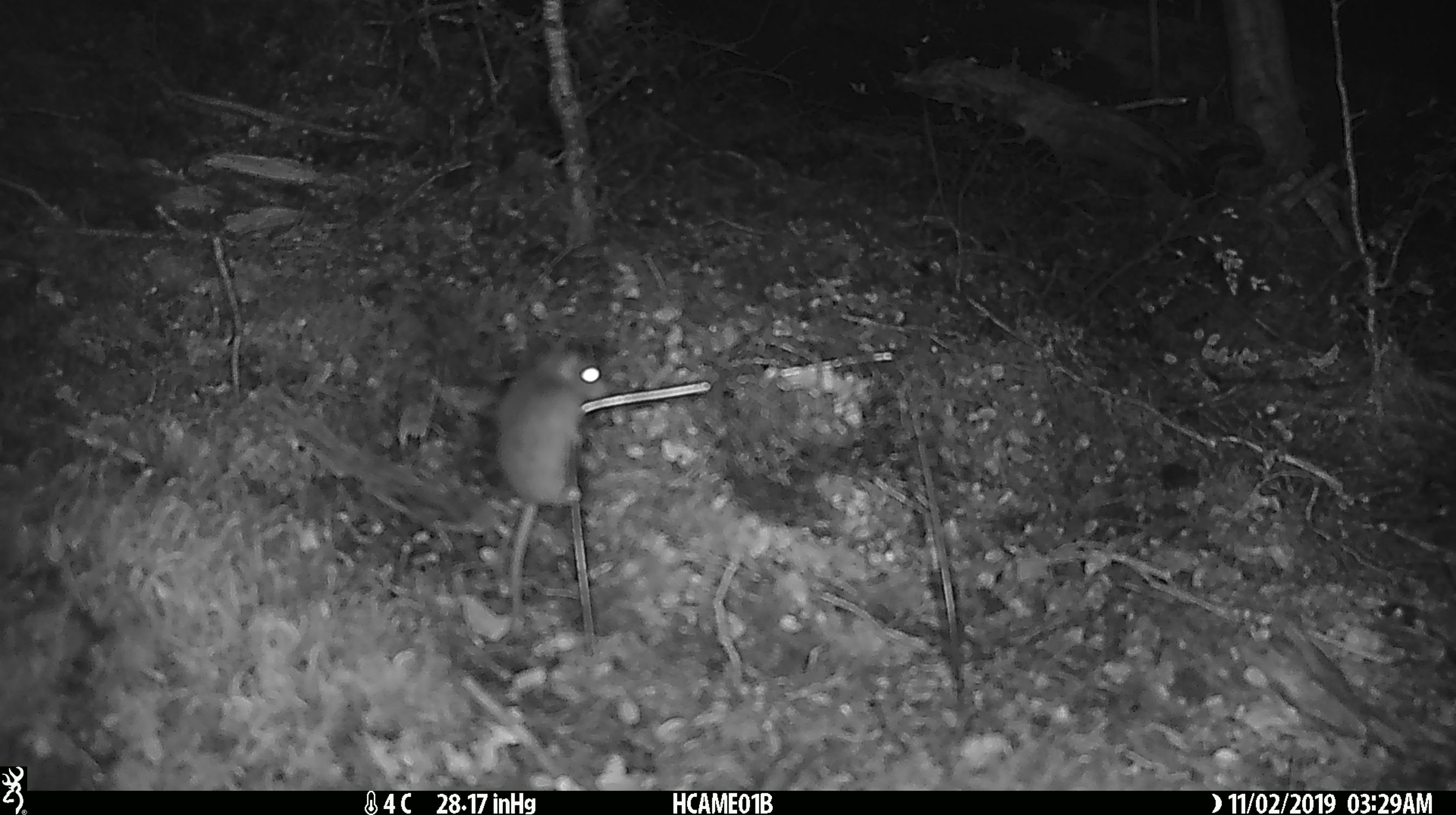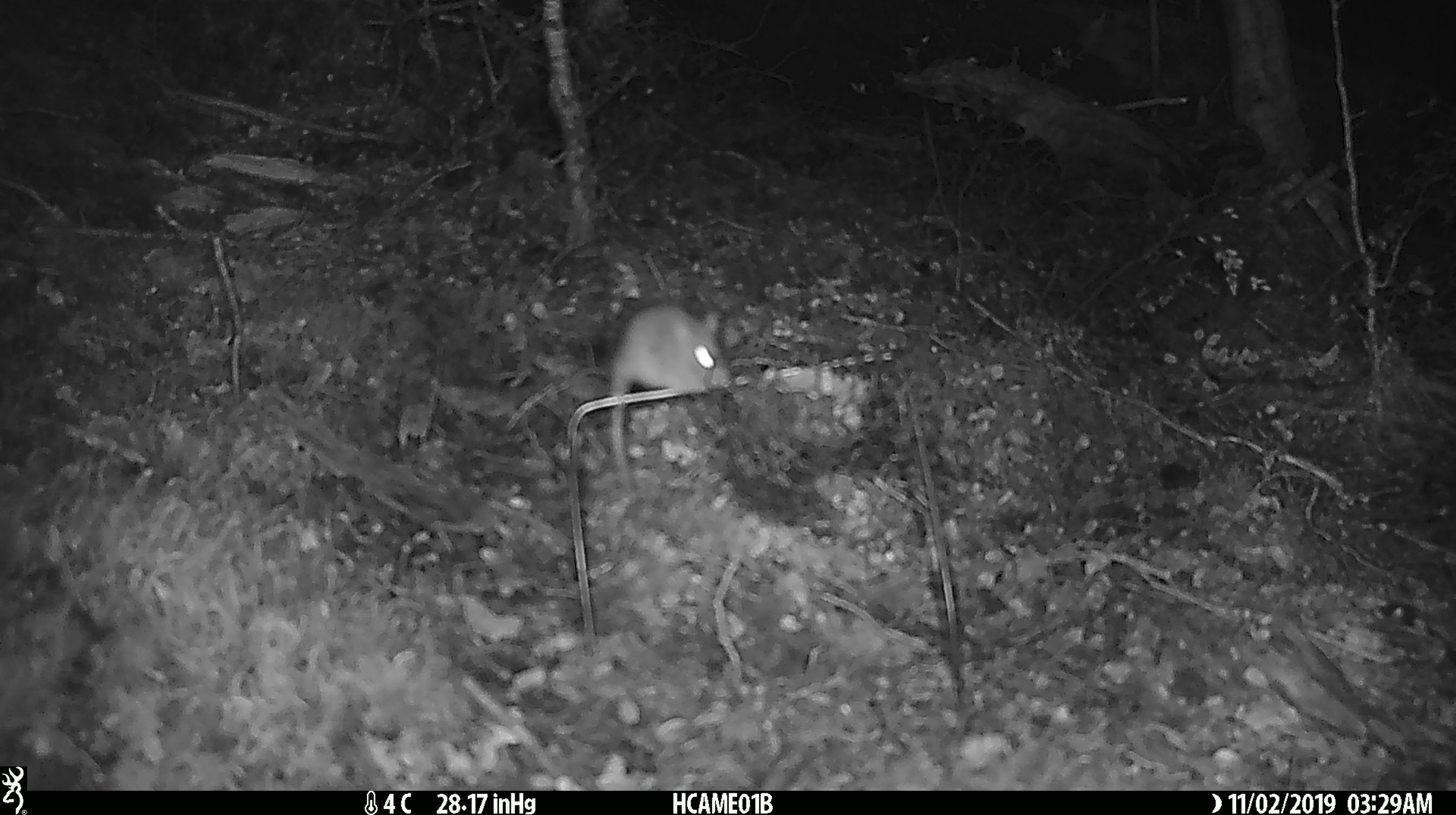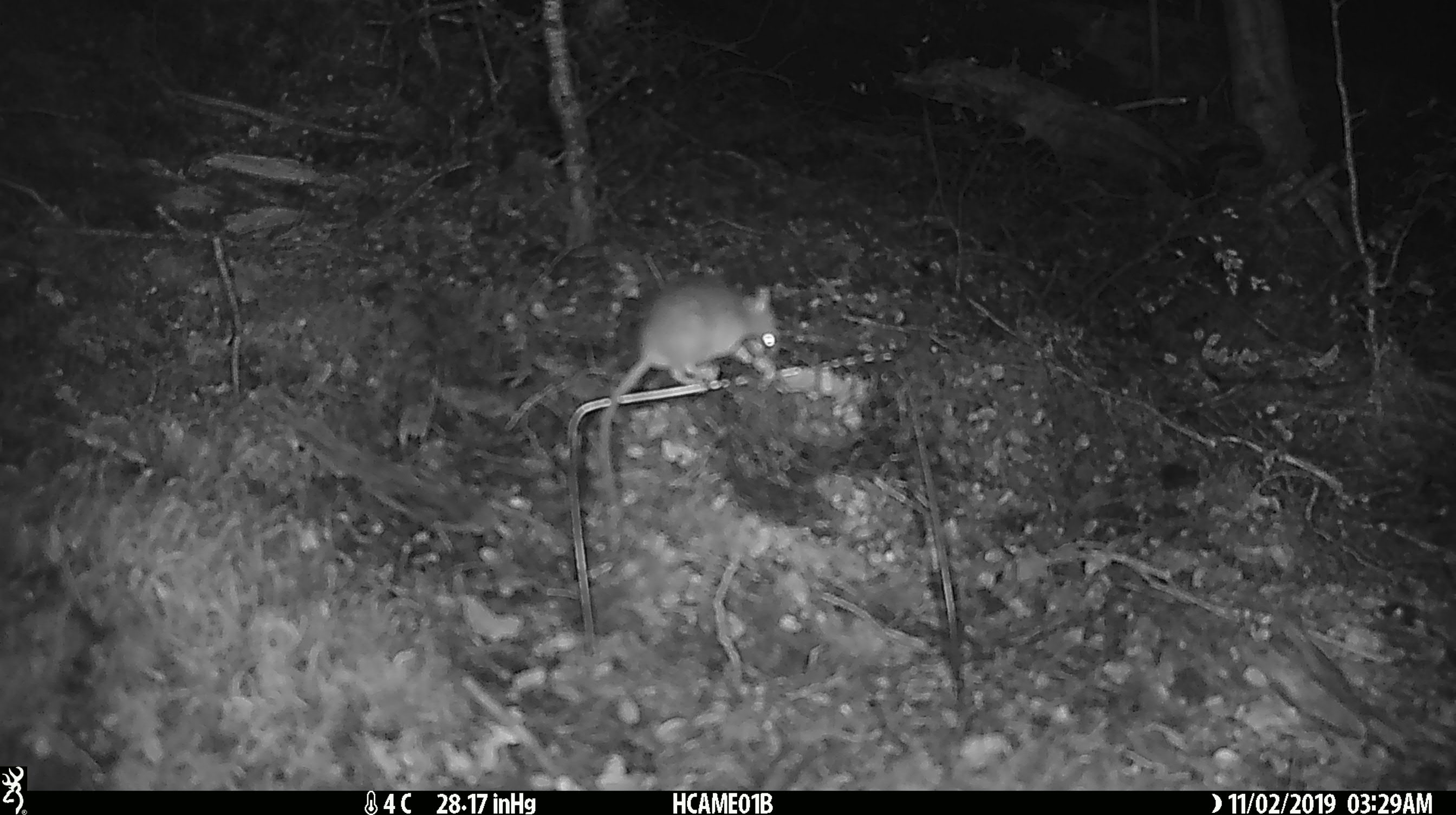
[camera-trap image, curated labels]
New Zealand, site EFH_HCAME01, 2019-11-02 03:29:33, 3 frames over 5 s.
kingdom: Animalia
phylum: Chordata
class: Mammalia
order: Rodentia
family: Muridae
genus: Mus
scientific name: Mus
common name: mouse